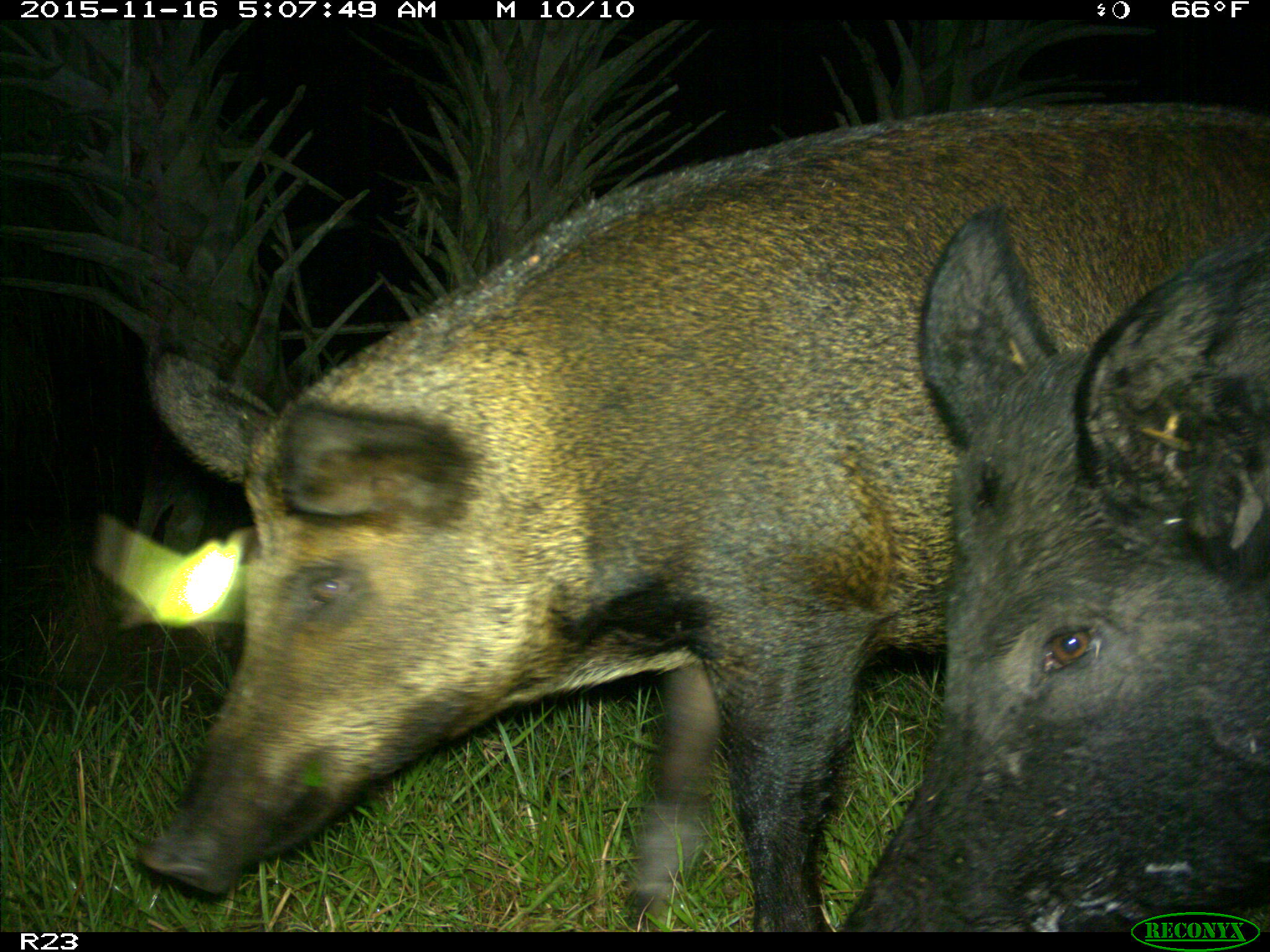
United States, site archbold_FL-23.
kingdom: Animalia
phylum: Chordata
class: Mammalia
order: Artiodactyla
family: Suidae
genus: Sus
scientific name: Sus scrofa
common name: wild boar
Sus scrofa (wild boar).